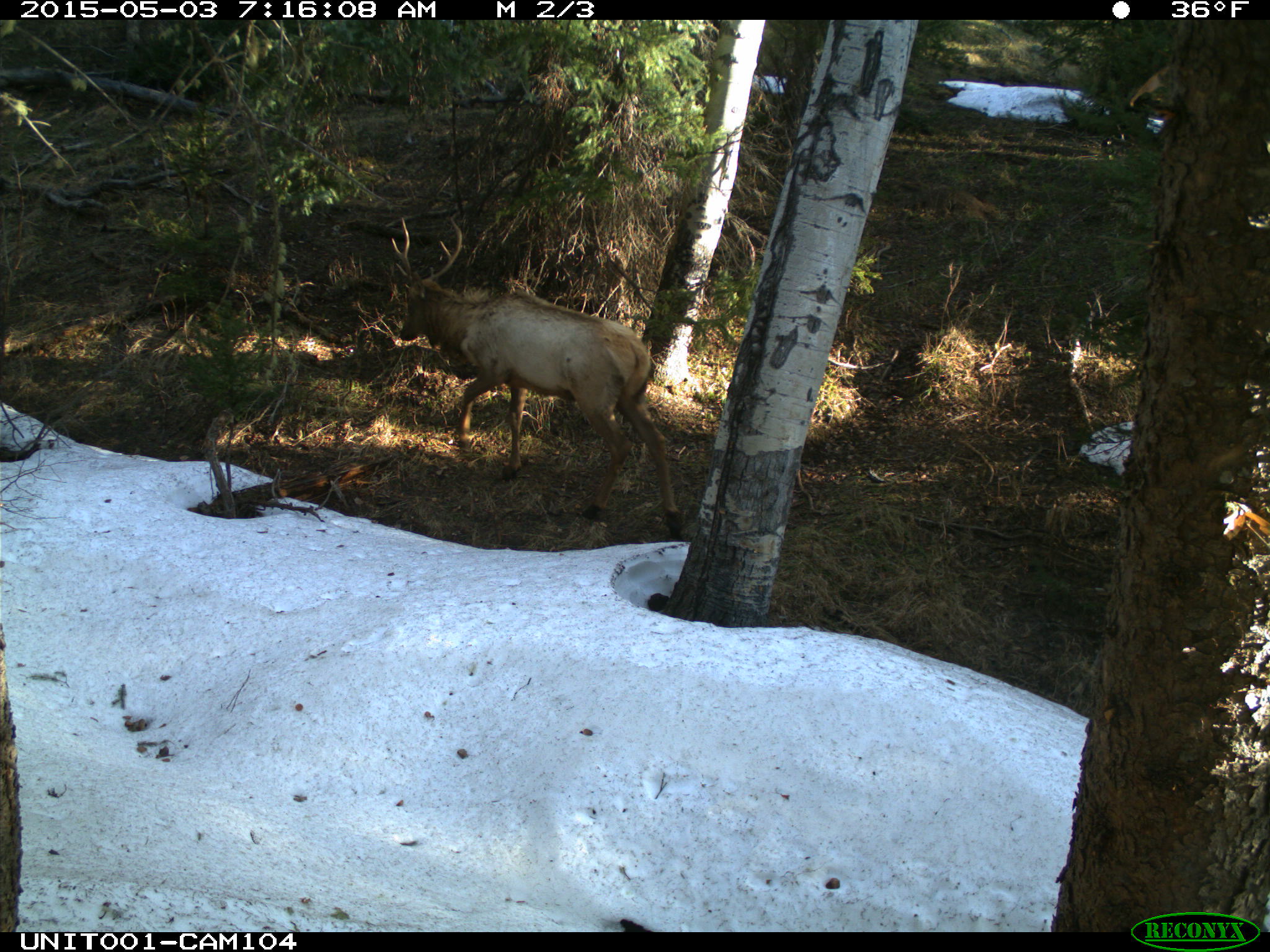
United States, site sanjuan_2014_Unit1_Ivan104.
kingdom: Animalia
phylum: Chordata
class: Mammalia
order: Artiodactyla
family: Cervidae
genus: Cervus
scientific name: Cervus elaphus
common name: red deer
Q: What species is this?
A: Cervus elaphus (red deer).